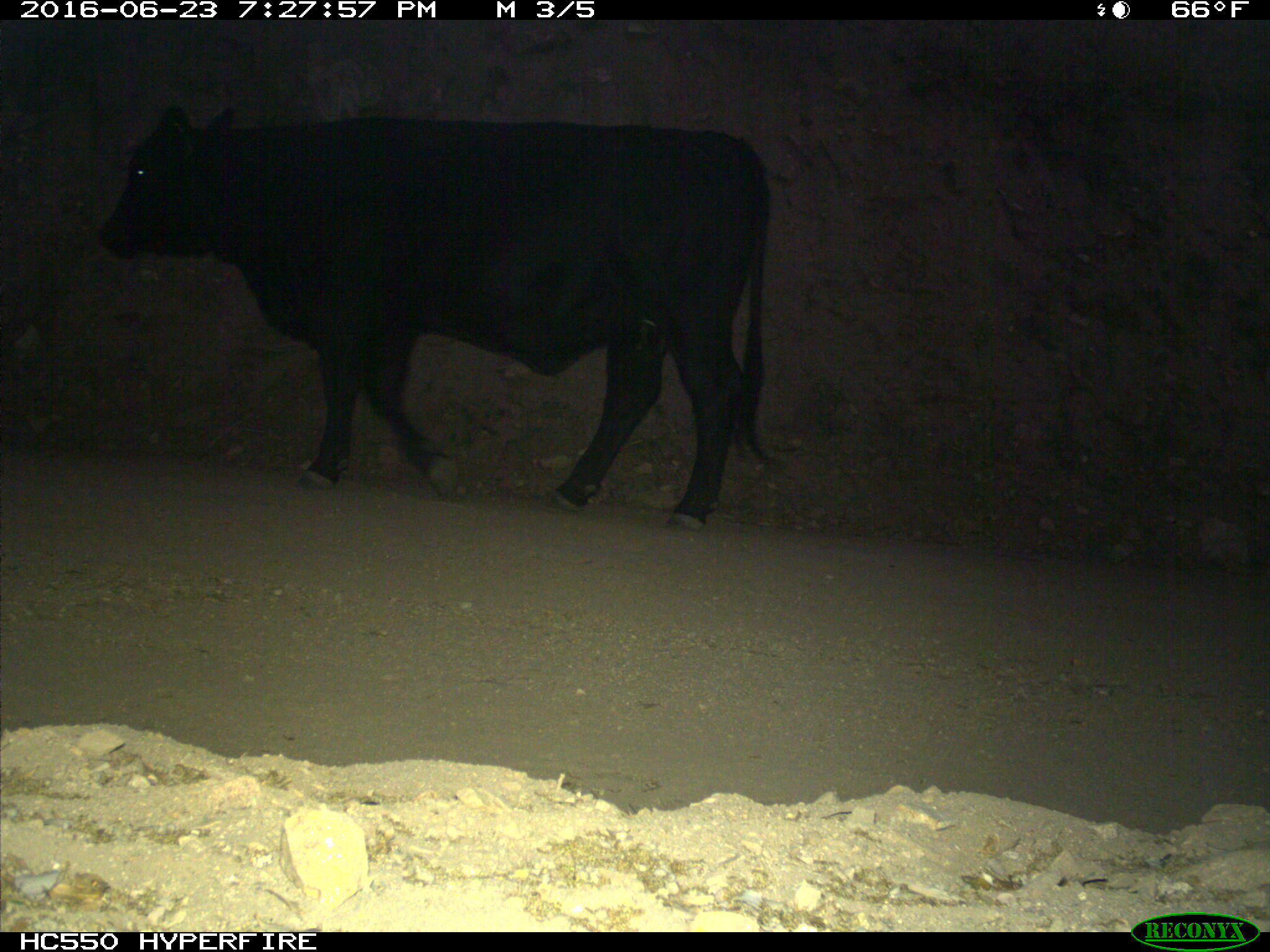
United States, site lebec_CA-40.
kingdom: Animalia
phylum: Chordata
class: Mammalia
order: Artiodactyla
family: Bovidae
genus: Bos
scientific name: Bos taurus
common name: domestic cow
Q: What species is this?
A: Bos taurus (domestic cow).